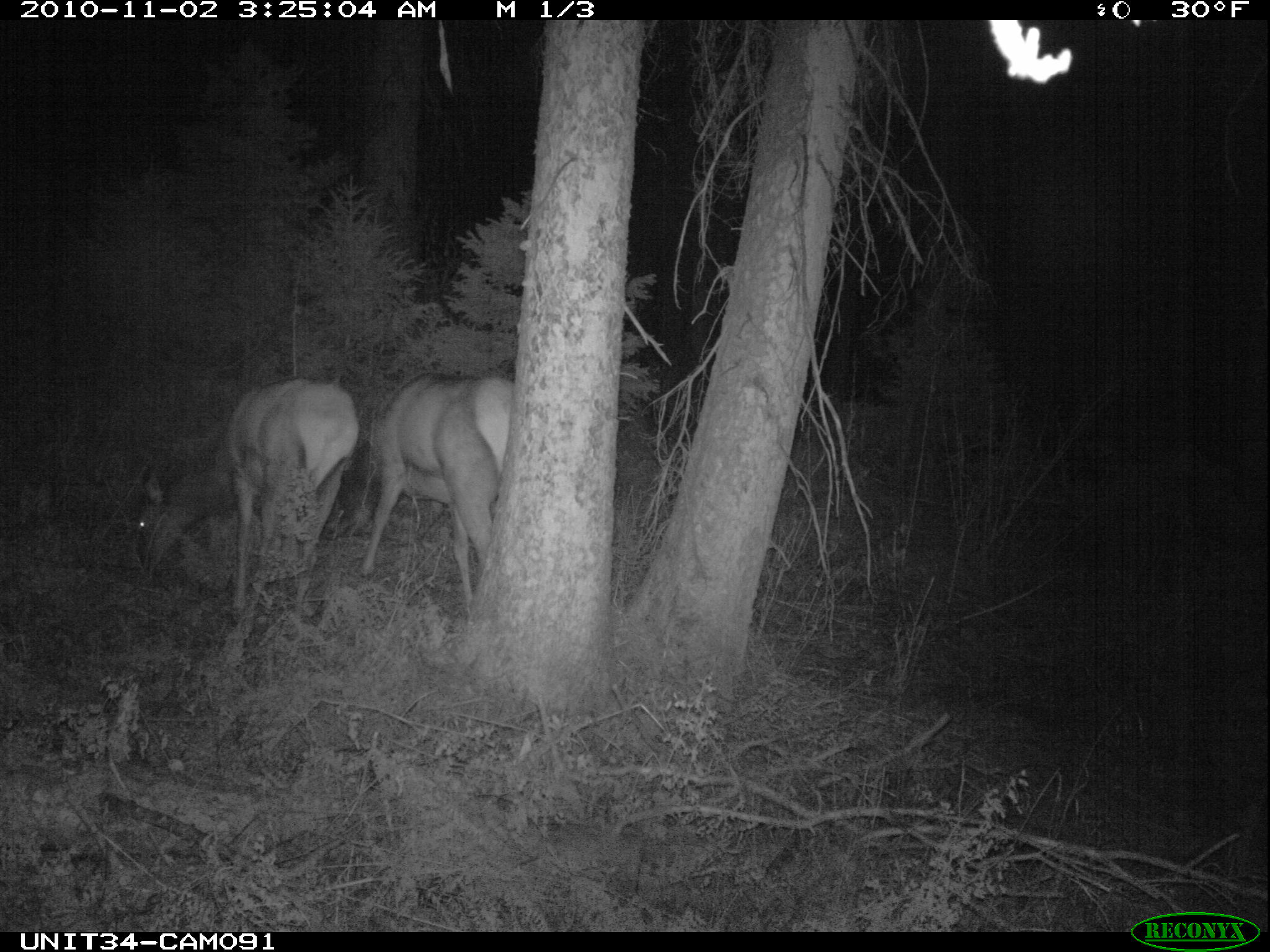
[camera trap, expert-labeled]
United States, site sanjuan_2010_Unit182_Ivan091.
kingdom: Animalia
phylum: Chordata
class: Mammalia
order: Artiodactyla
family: Cervidae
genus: Cervus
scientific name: Cervus elaphus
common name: red deer